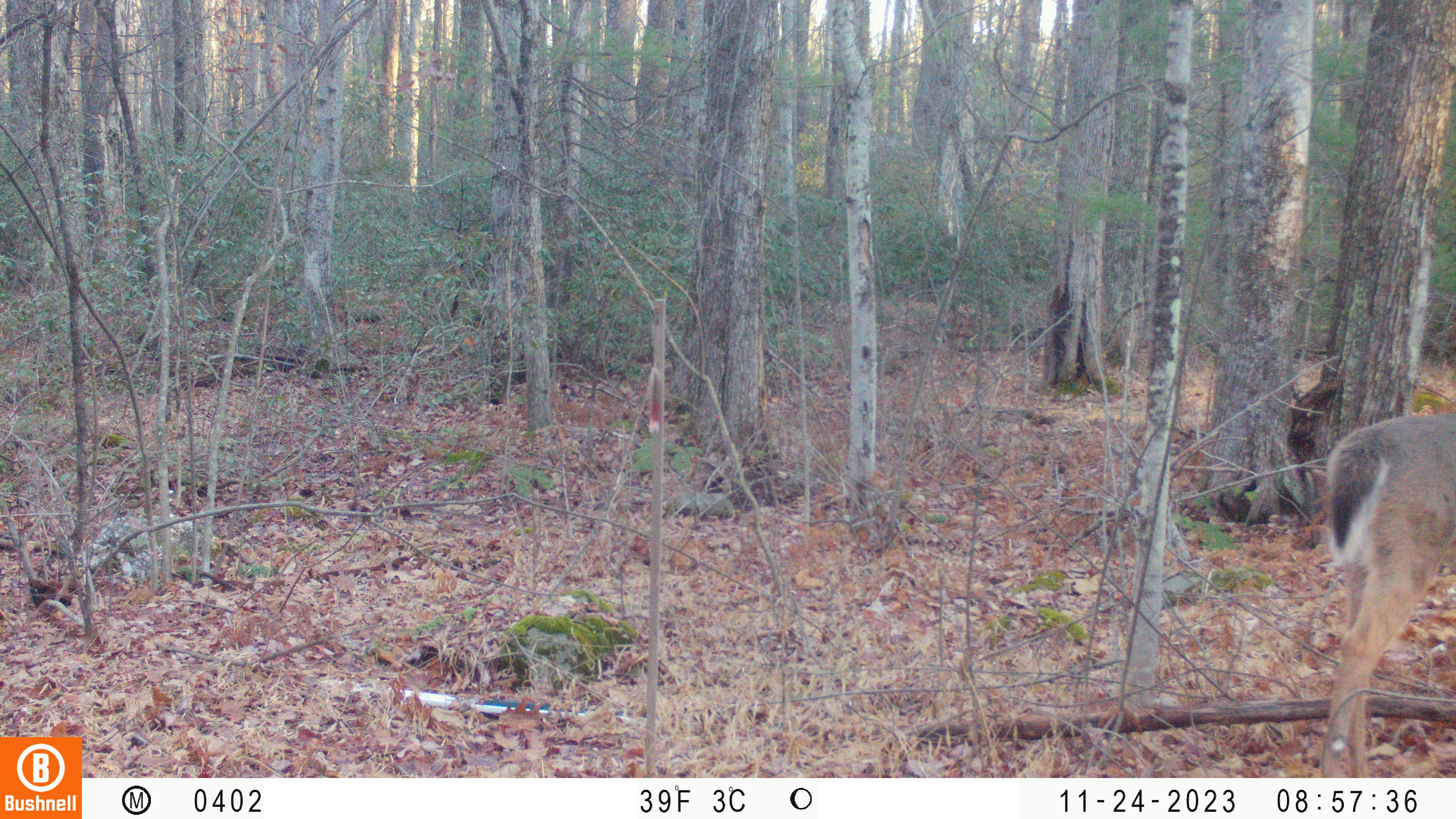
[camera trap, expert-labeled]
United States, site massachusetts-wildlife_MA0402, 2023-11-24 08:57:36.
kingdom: Animalia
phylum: Chordata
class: Mammalia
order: Artiodactyla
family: Cervidae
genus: Odocoileus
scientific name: Odocoileus virginianus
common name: white-tailed deer